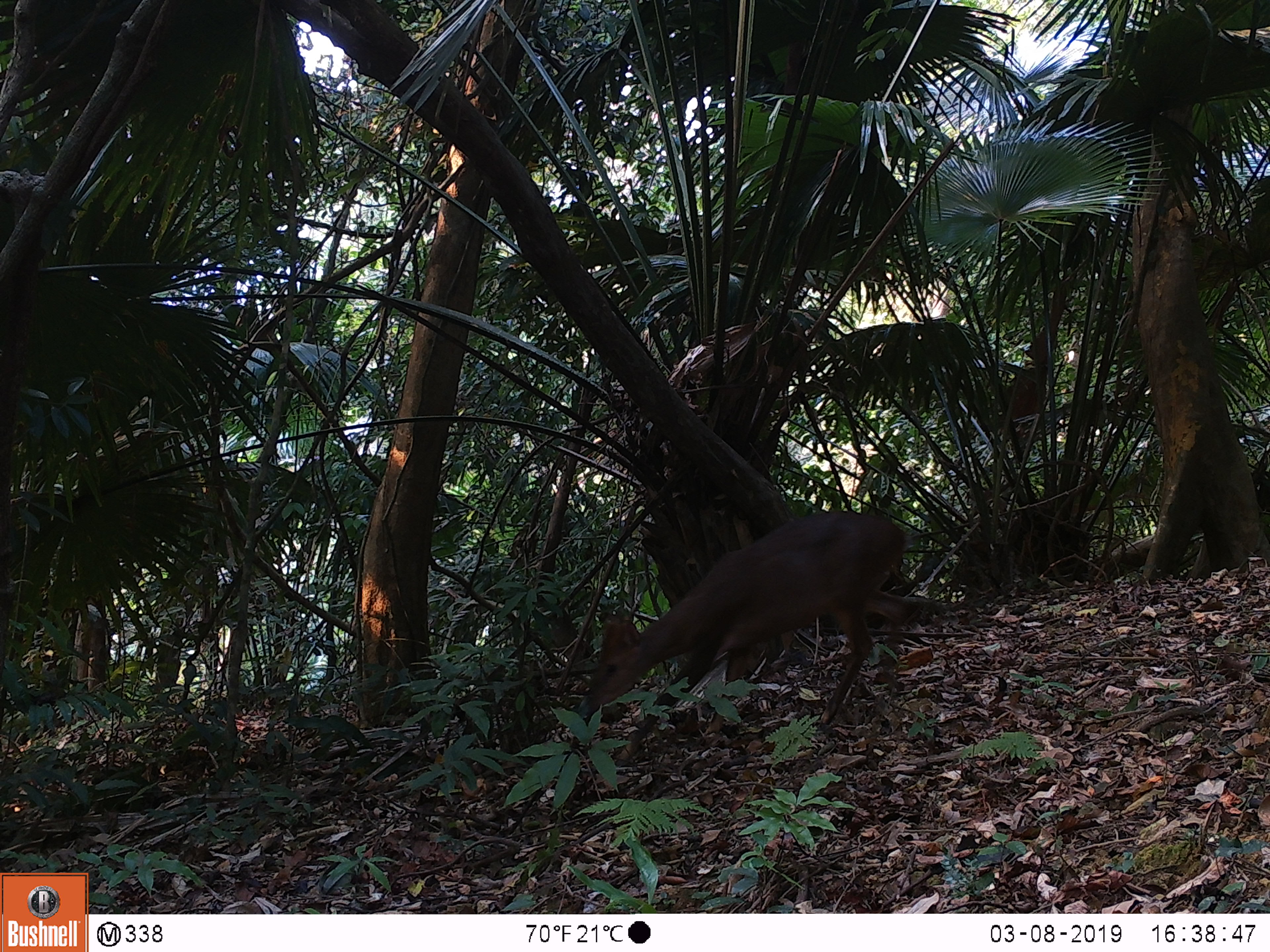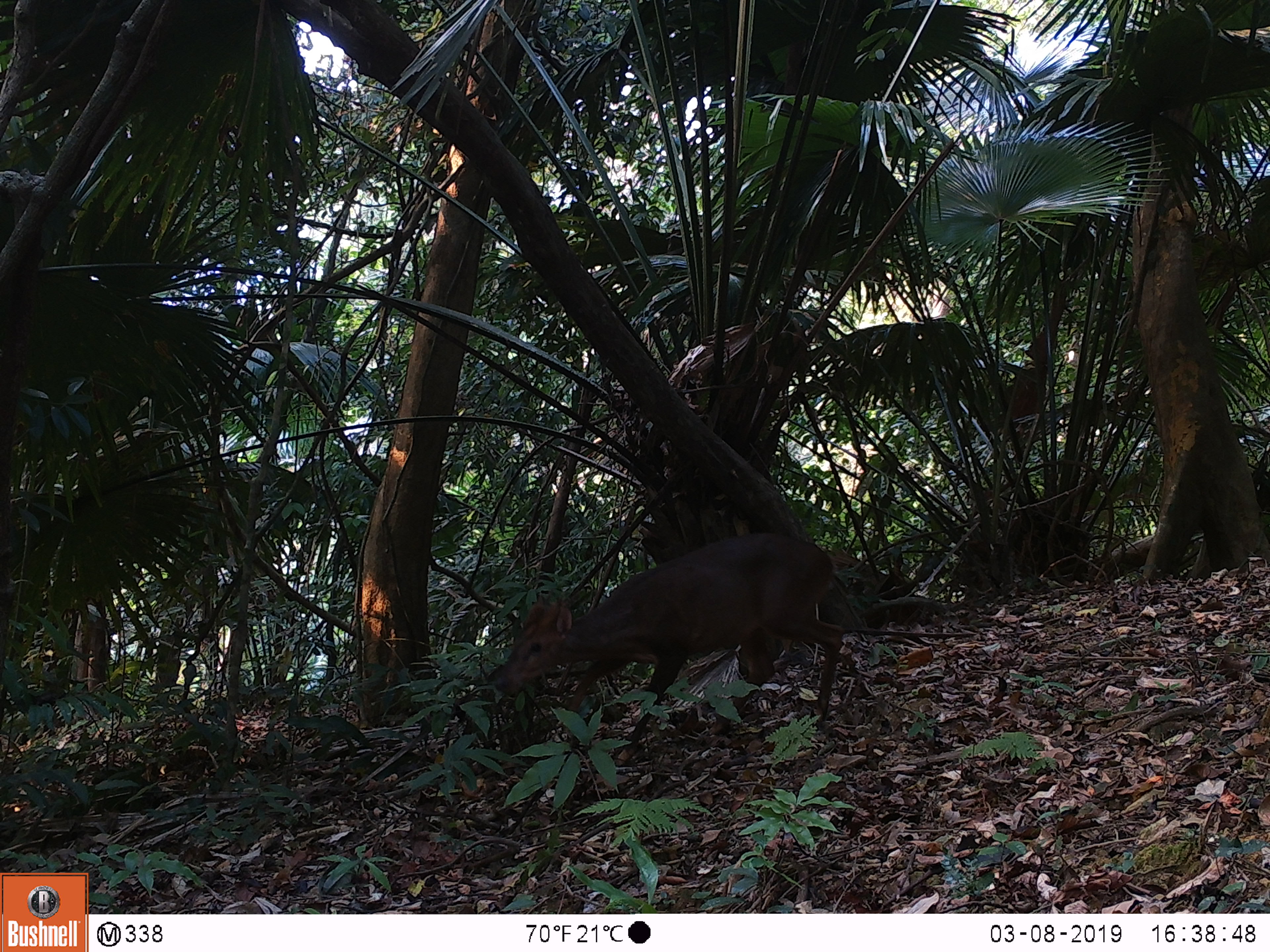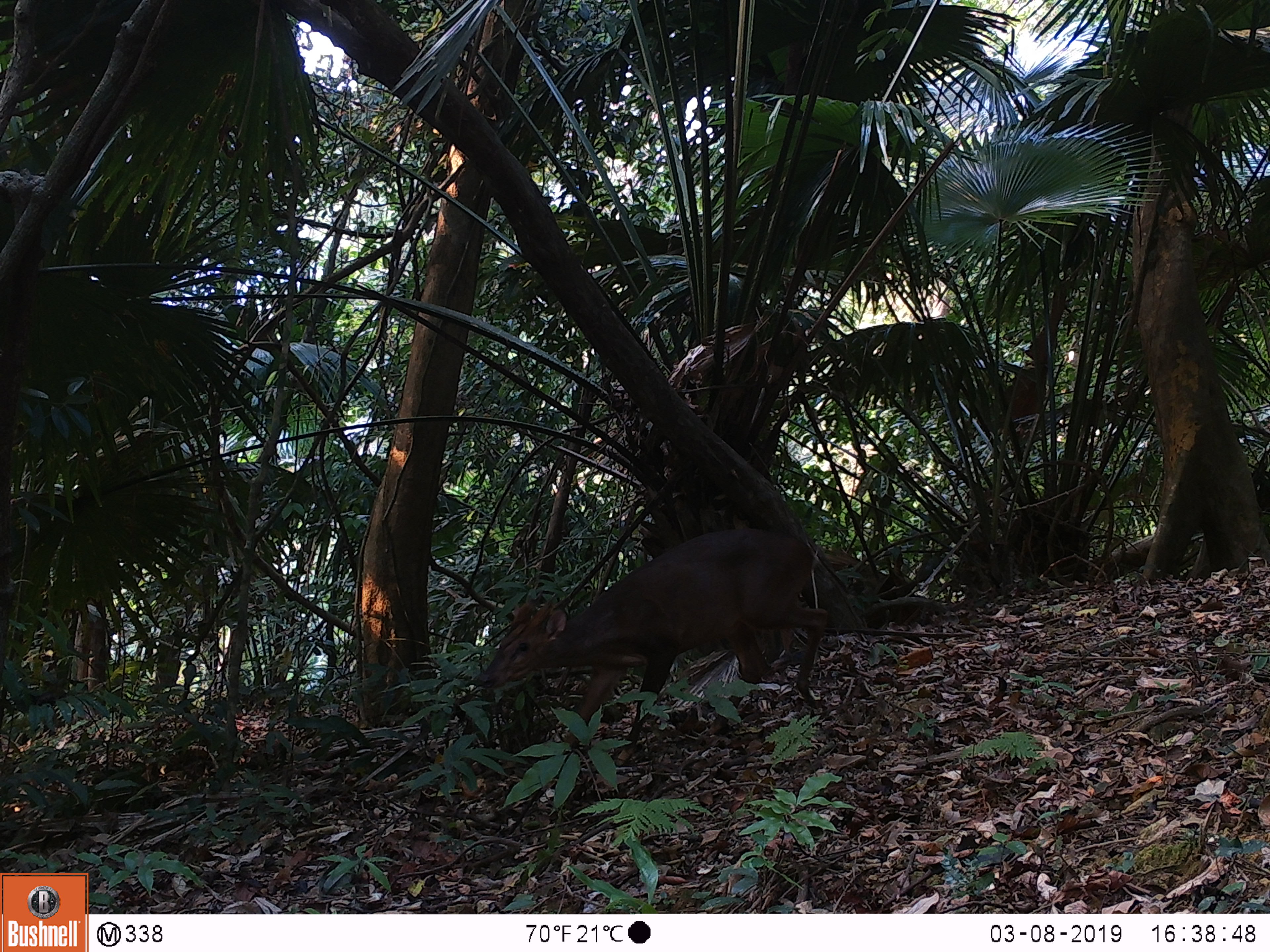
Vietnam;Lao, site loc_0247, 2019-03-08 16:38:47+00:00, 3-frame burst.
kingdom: Animalia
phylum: Chordata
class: Mammalia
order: Artiodactyla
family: Cervidae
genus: Muntiacus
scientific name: Muntiacus vuquangensis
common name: large-antlered muntjac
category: large antlered muntjac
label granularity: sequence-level